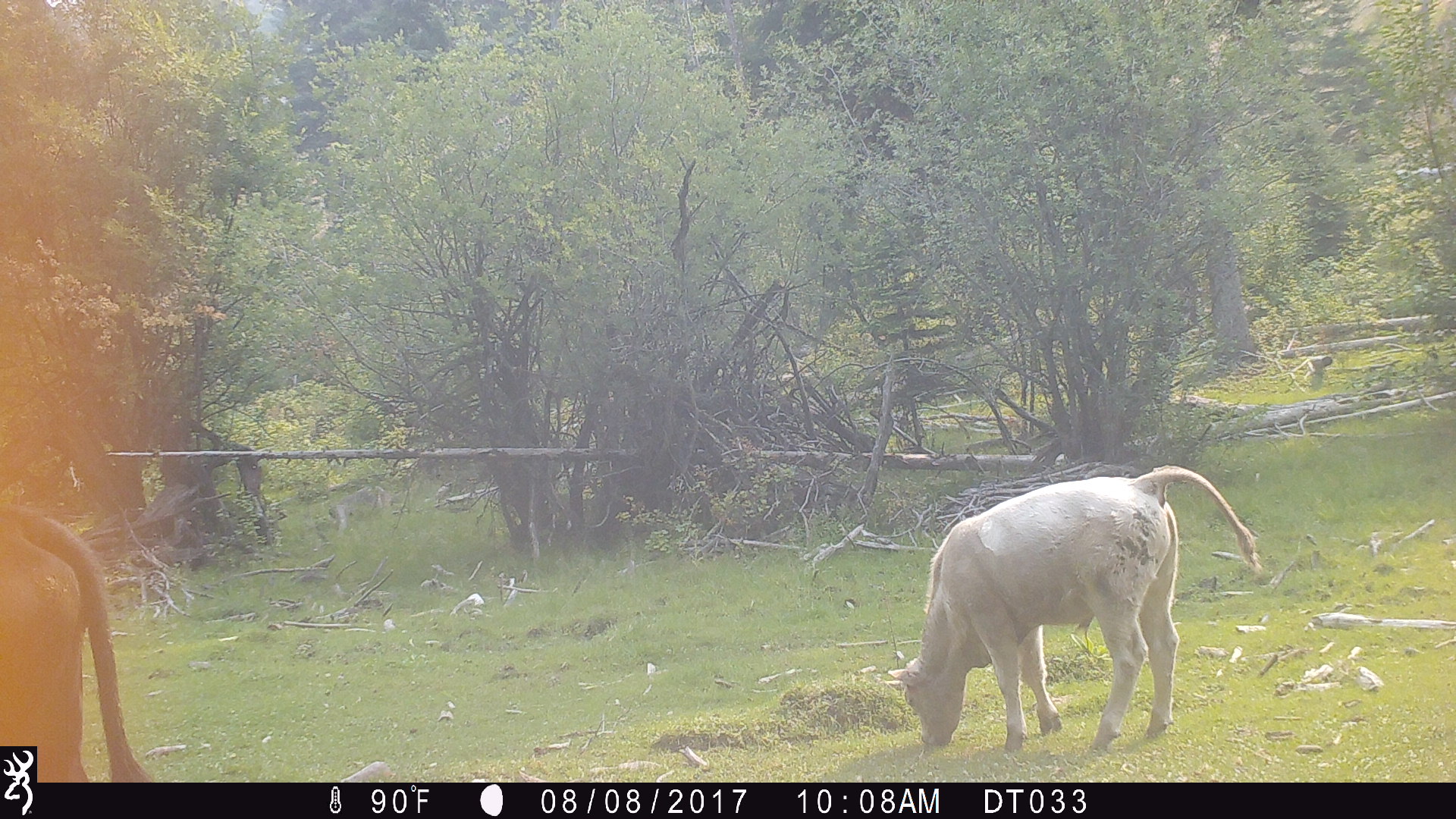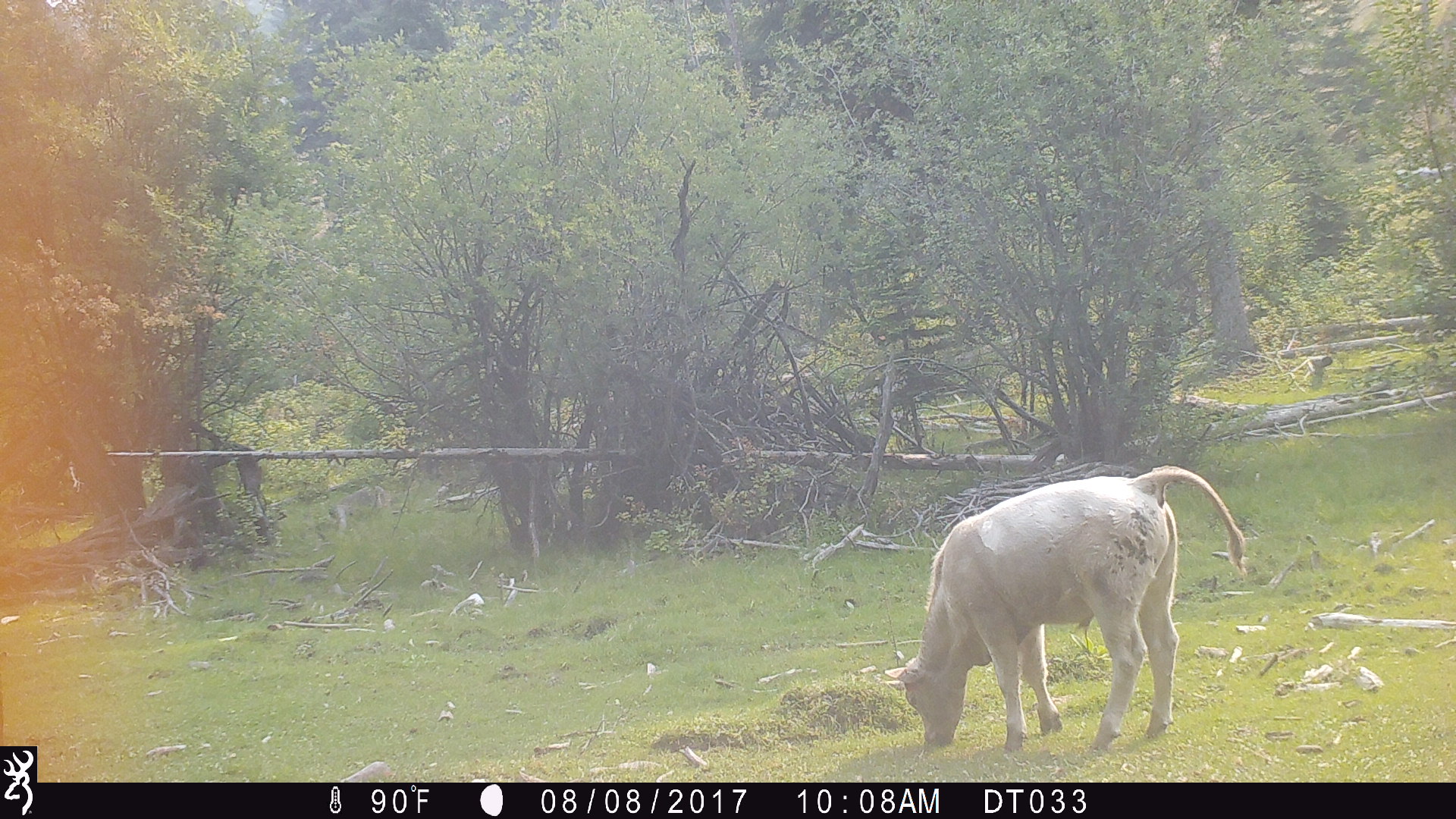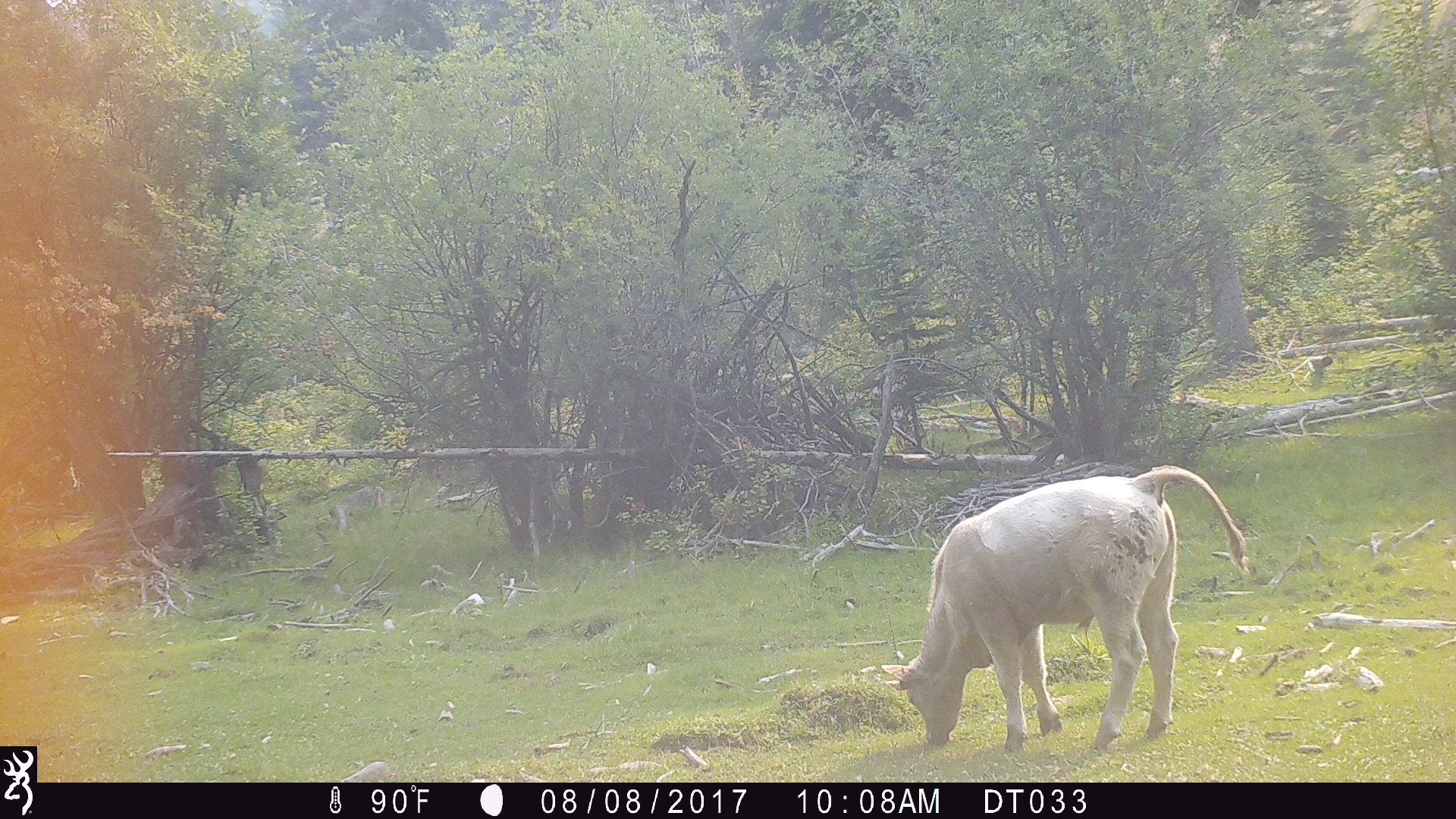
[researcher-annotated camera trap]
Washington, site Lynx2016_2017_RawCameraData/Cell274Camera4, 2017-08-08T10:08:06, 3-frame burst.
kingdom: Animalia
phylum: Chordata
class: Mammalia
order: Artiodactyla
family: Bovidae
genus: Bos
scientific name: Bos taurus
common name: domestic cattle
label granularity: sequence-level